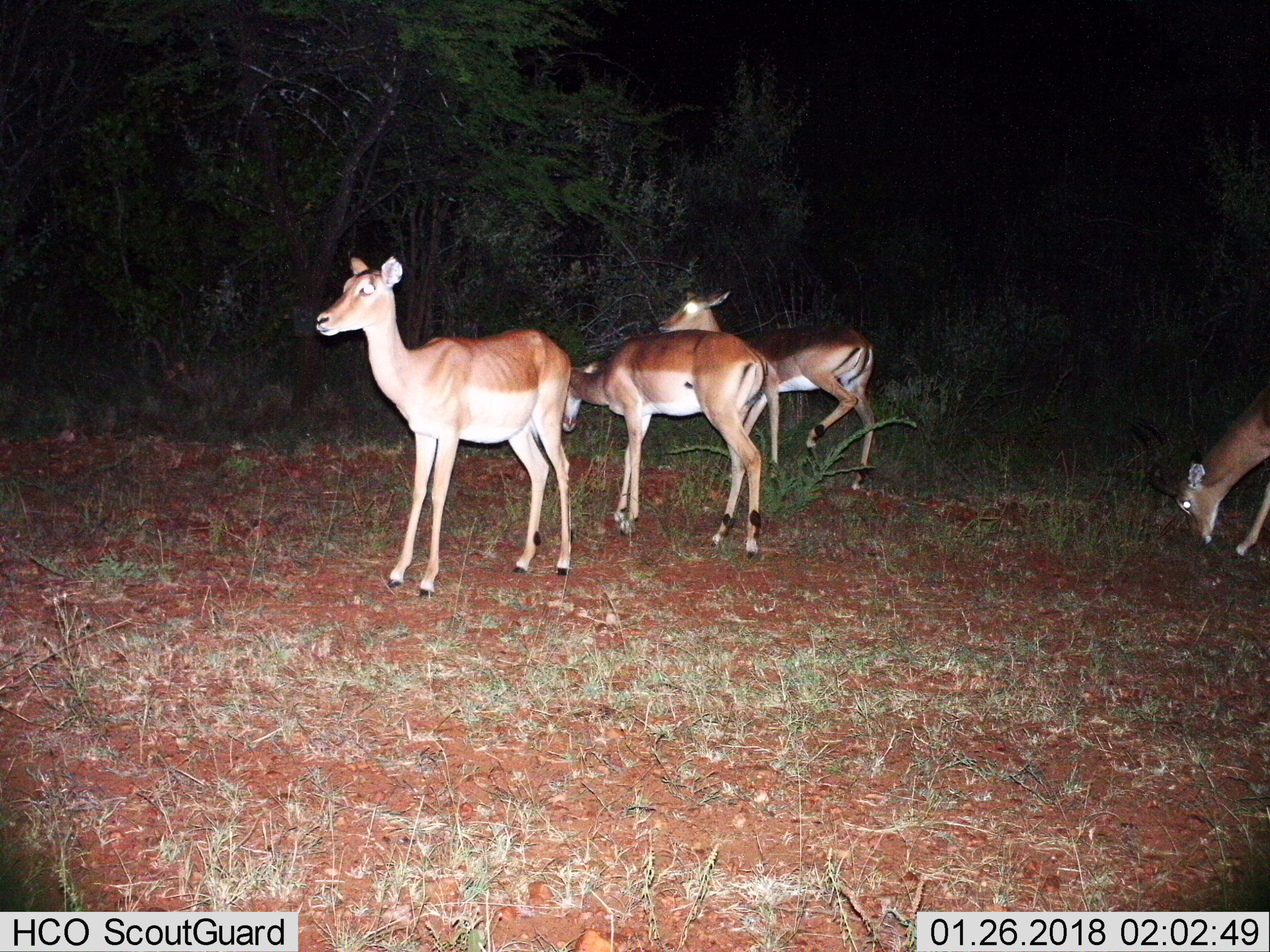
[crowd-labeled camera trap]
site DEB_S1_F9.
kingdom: Animalia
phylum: Chordata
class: Mammalia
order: Artiodactyla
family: Bovidae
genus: Aepyceros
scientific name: Aepyceros melampus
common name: impala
Impala (Aepyceros melampus), count 4. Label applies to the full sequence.